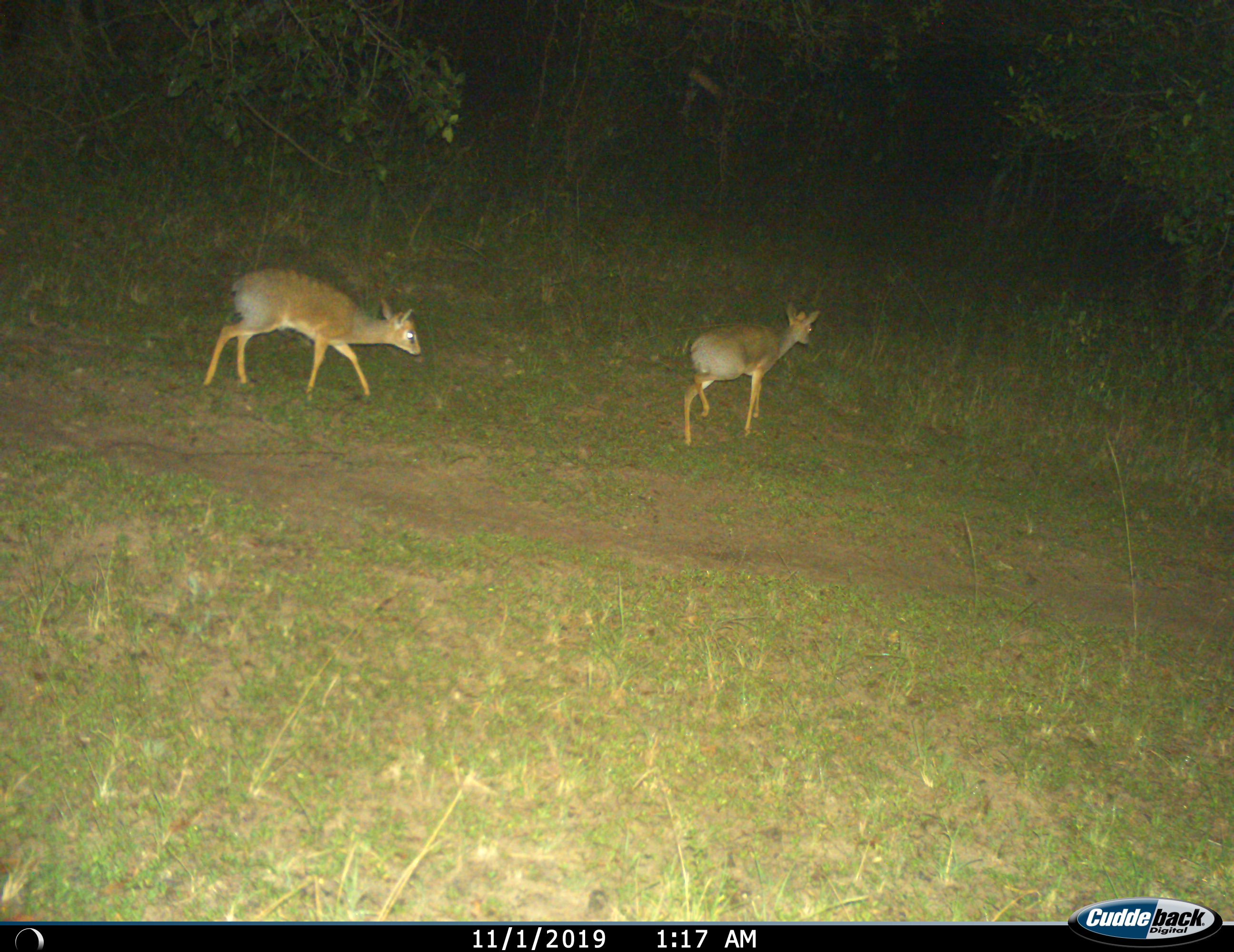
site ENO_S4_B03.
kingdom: Animalia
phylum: Chordata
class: Mammalia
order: Artiodactyla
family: Bovidae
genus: Madoqua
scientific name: Madoqua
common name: dik-dik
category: dikdik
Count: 2.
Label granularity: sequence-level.